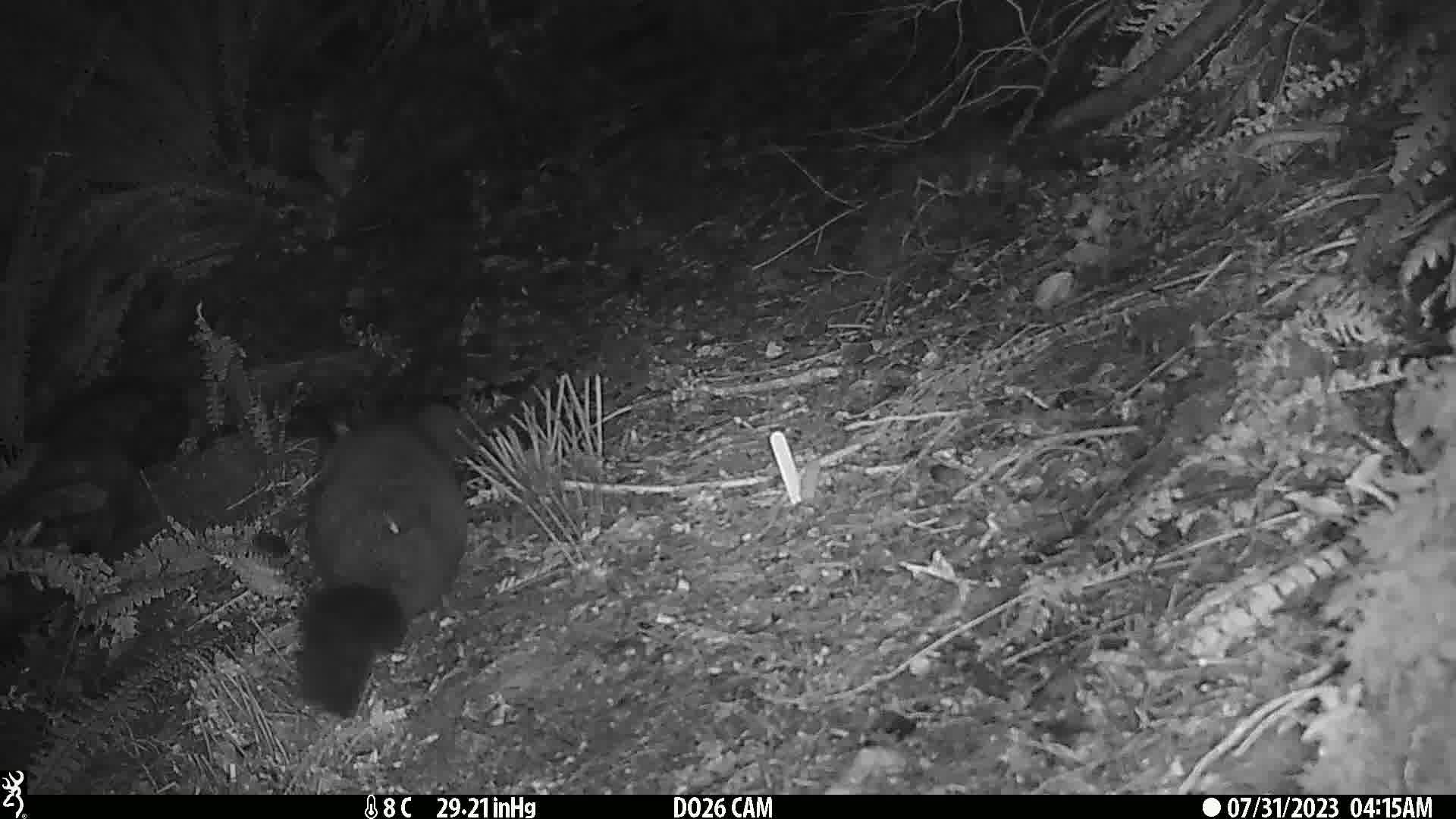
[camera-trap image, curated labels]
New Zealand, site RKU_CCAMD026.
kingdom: Animalia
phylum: Chordata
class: Mammalia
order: Diprotodontia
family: Phalangeridae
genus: Trichosurus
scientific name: Trichosurus vulpecula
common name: common brushtail possum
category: possum